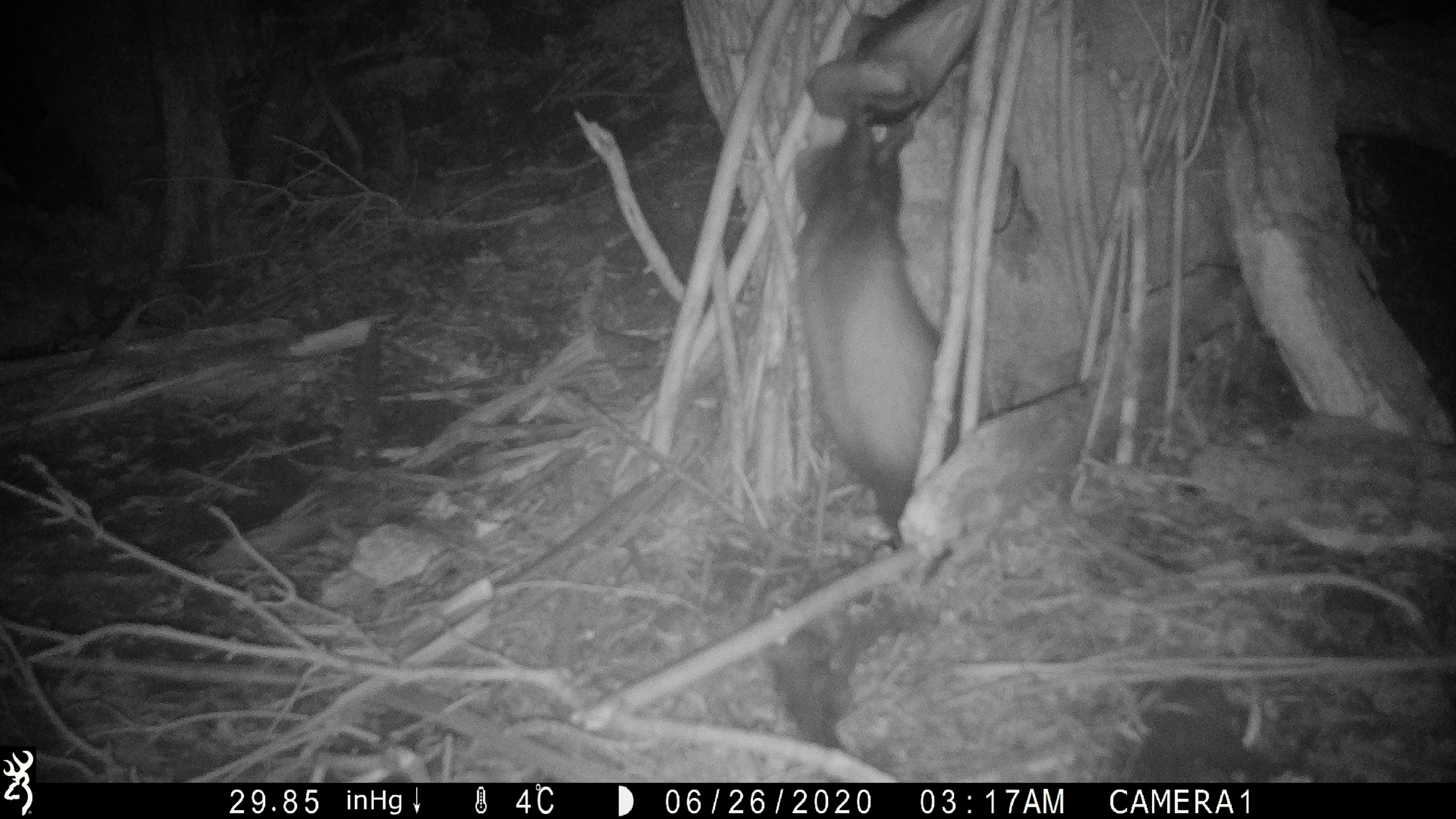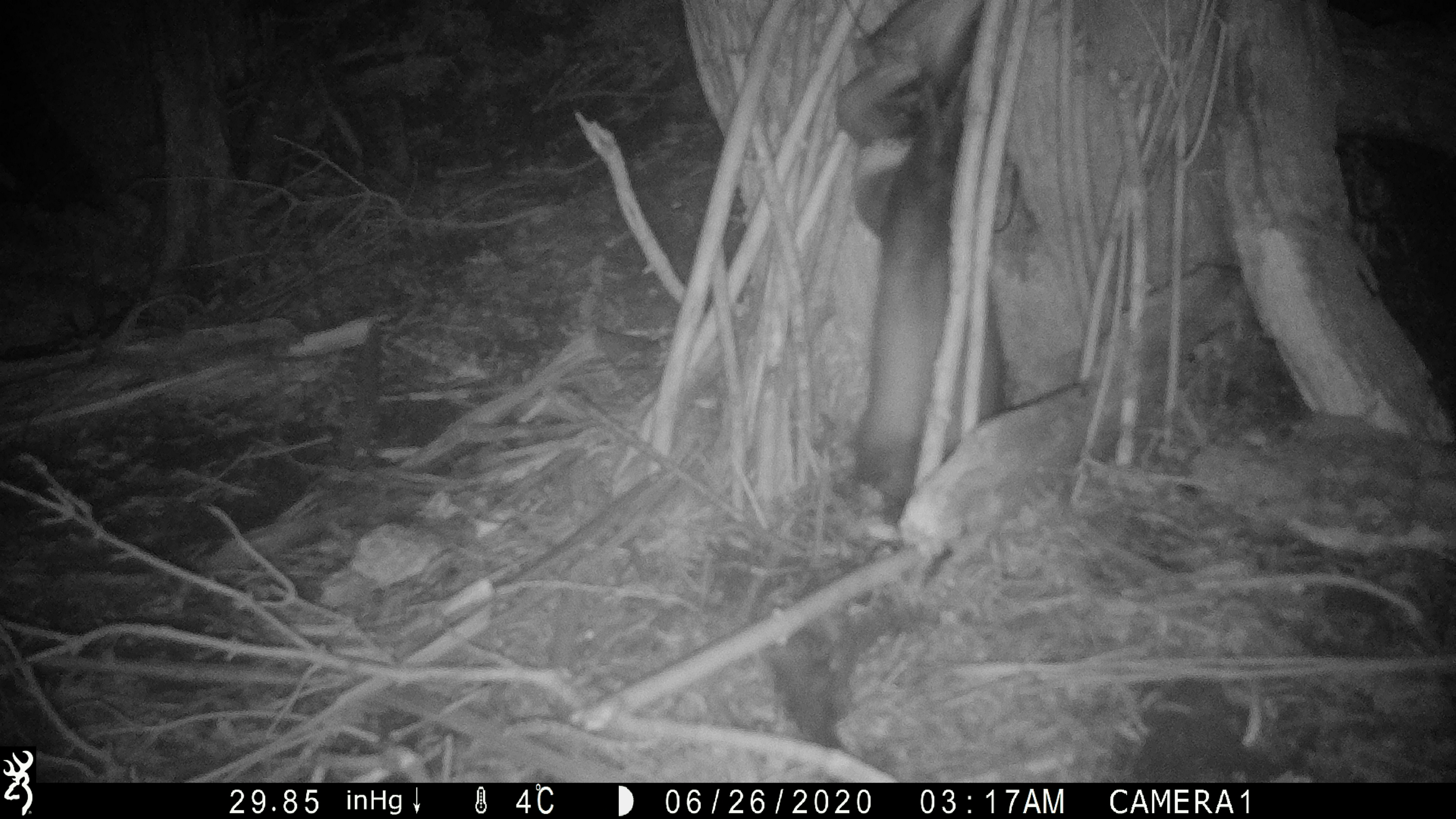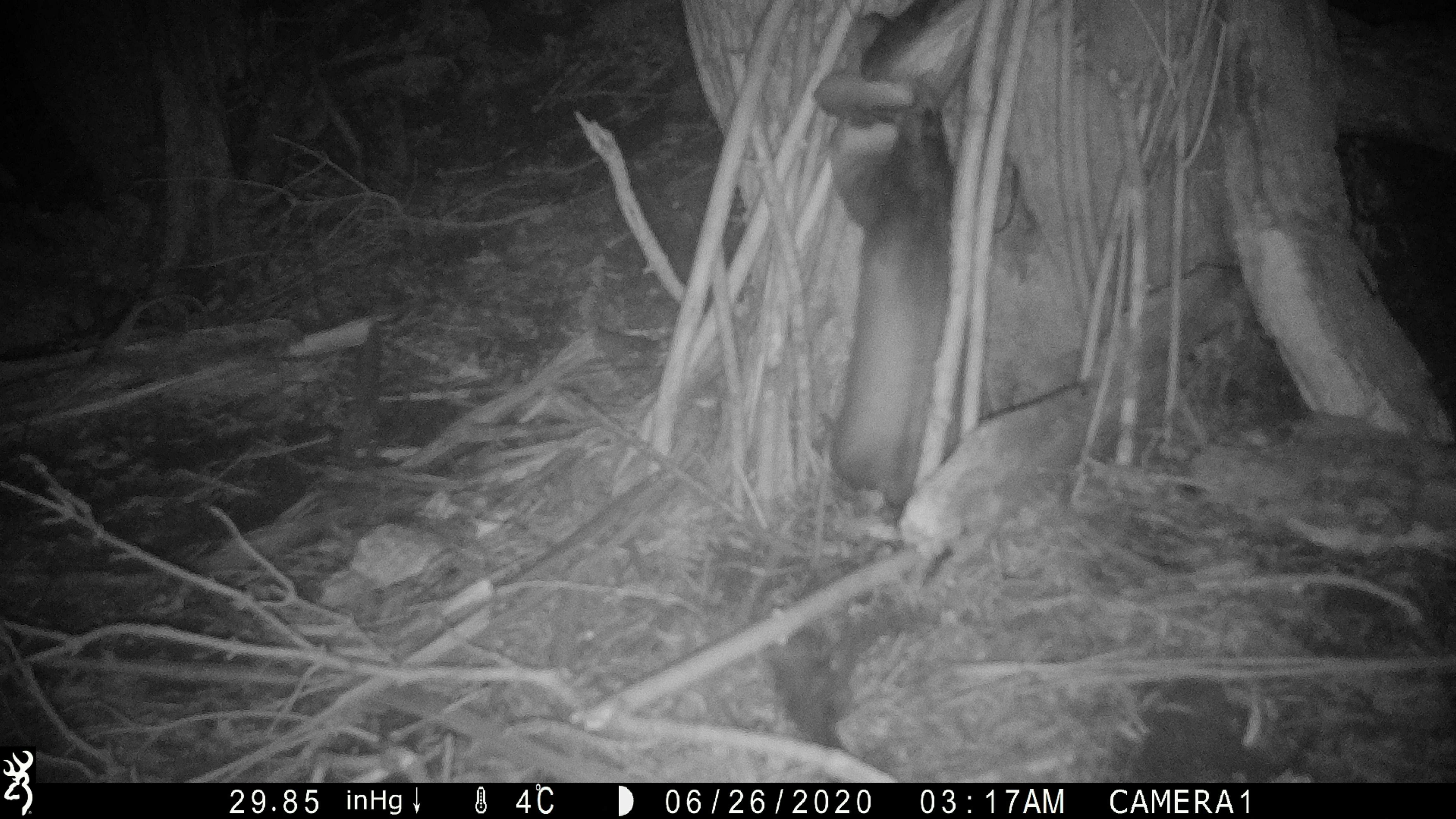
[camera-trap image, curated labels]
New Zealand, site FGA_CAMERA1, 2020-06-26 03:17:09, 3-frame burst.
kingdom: Animalia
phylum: Chordata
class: Mammalia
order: Carnivora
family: Mustelidae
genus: Mustela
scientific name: Mustela furo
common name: ferret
Ferret (Mustela furo).